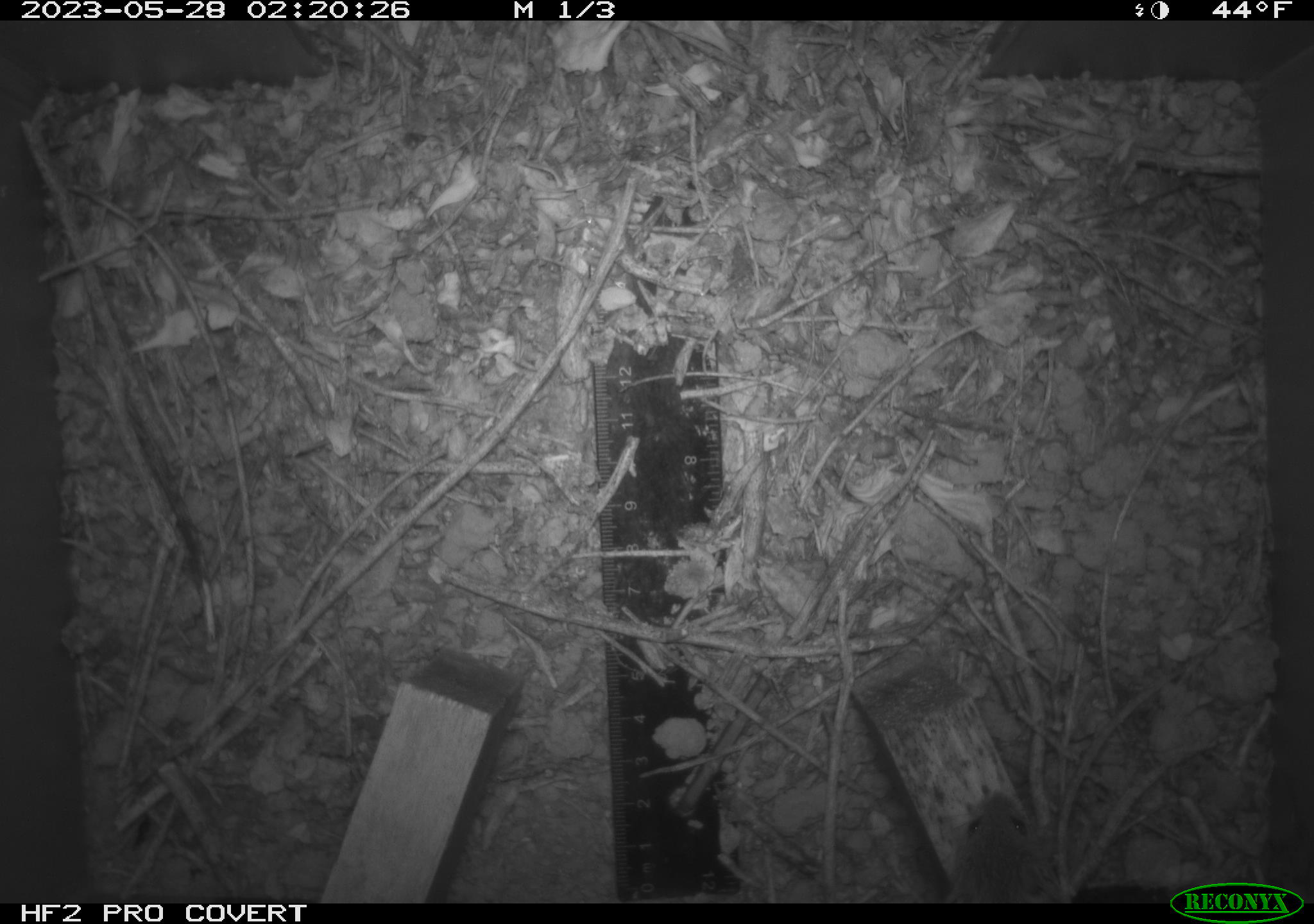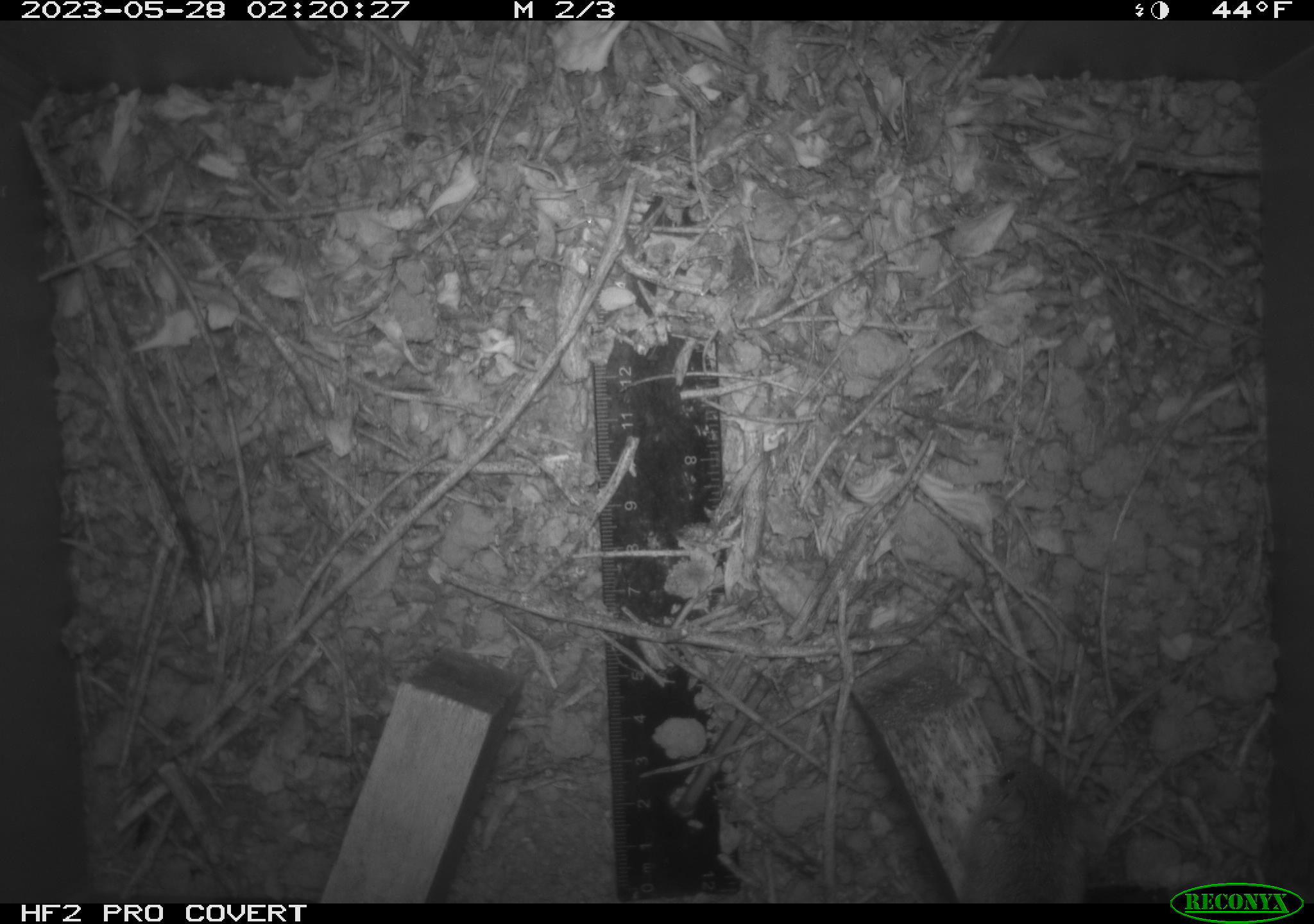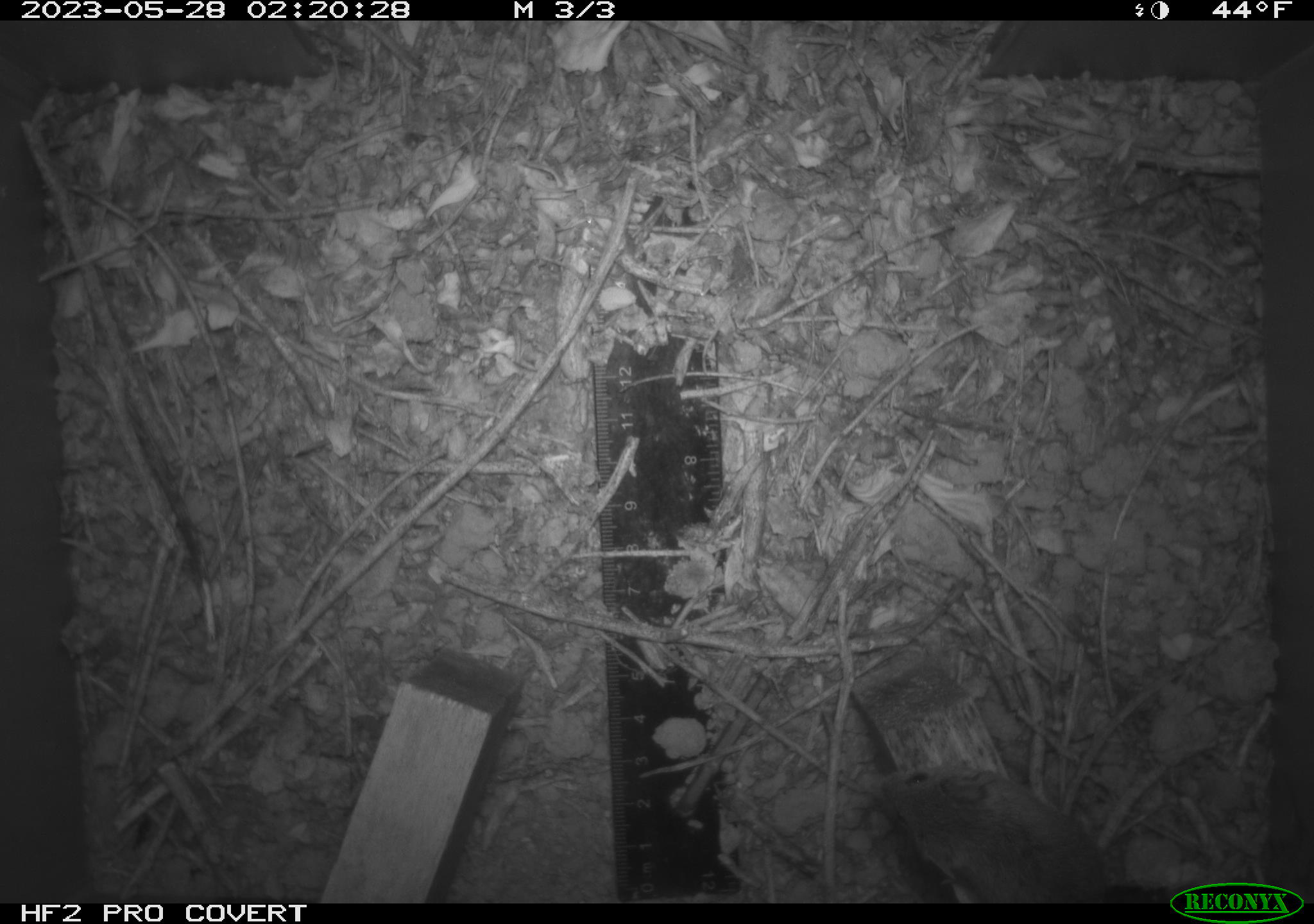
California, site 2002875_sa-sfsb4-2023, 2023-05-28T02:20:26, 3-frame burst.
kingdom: Animalia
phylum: Chordata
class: Mammalia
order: Rodentia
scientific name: Rodentia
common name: mouse species